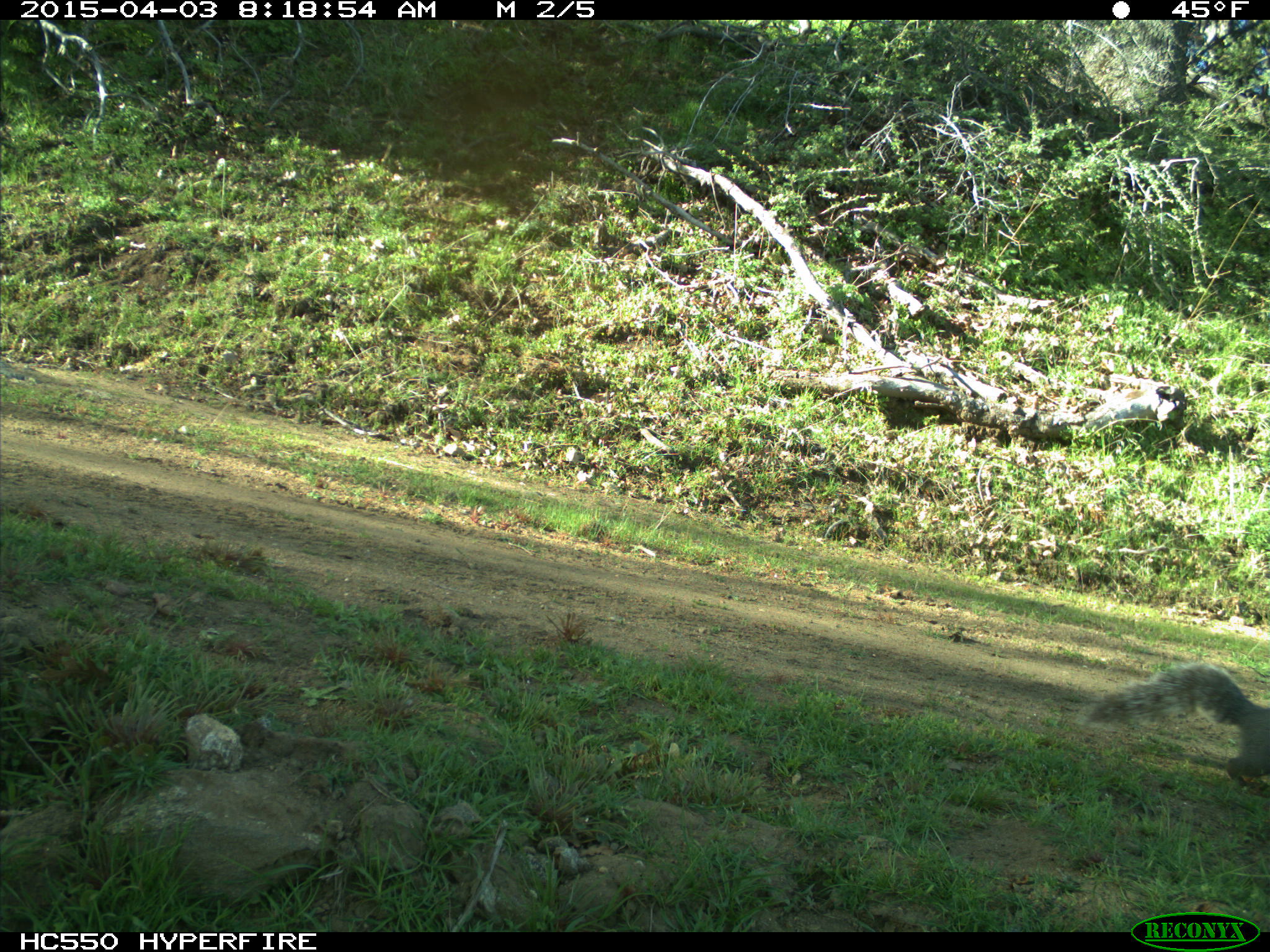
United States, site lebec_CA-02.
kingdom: Animalia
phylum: Chordata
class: Mammalia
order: Rodentia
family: Sciuridae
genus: Sciurus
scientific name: Sciurus carolinensis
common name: eastern gray squirrel